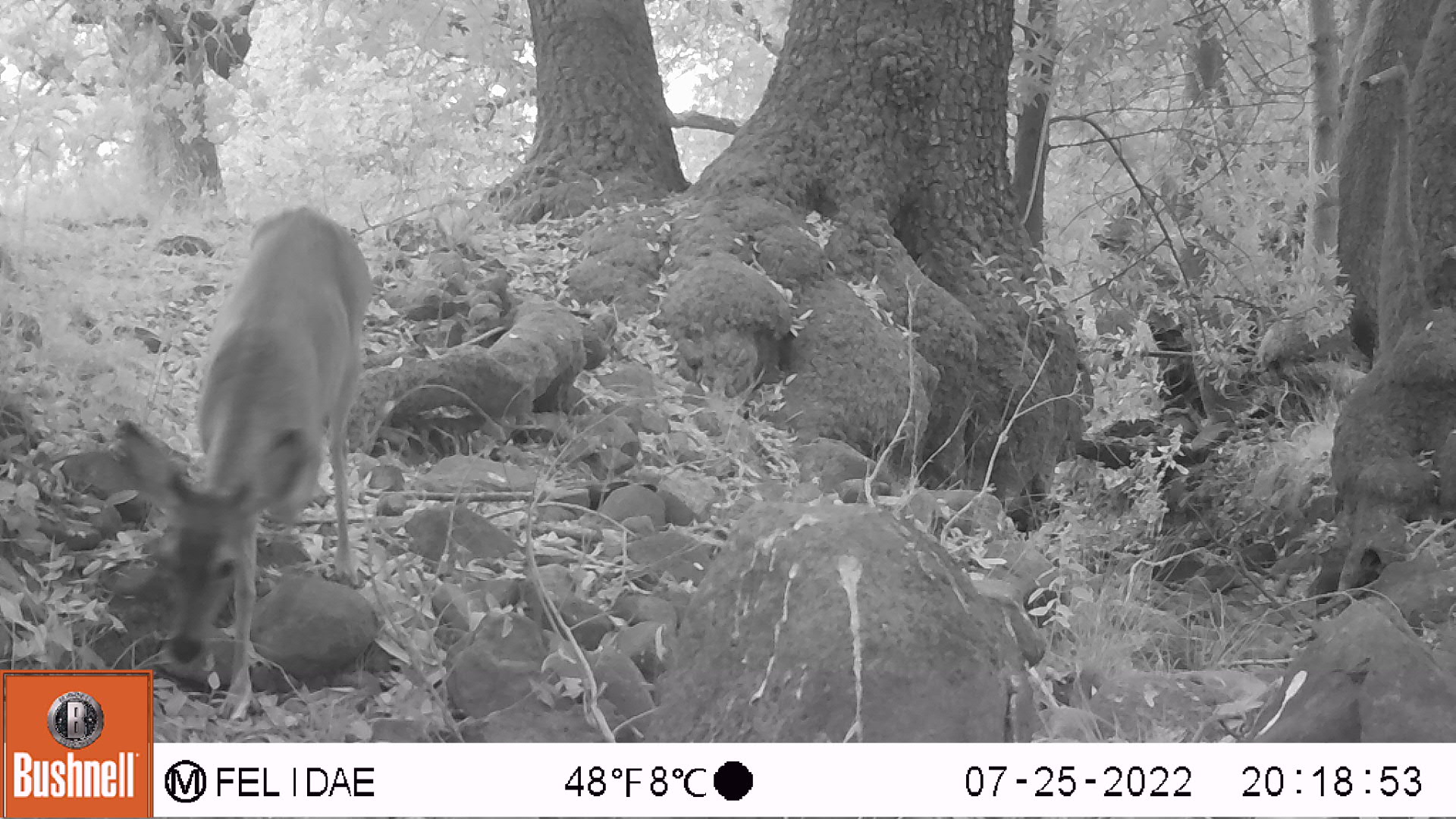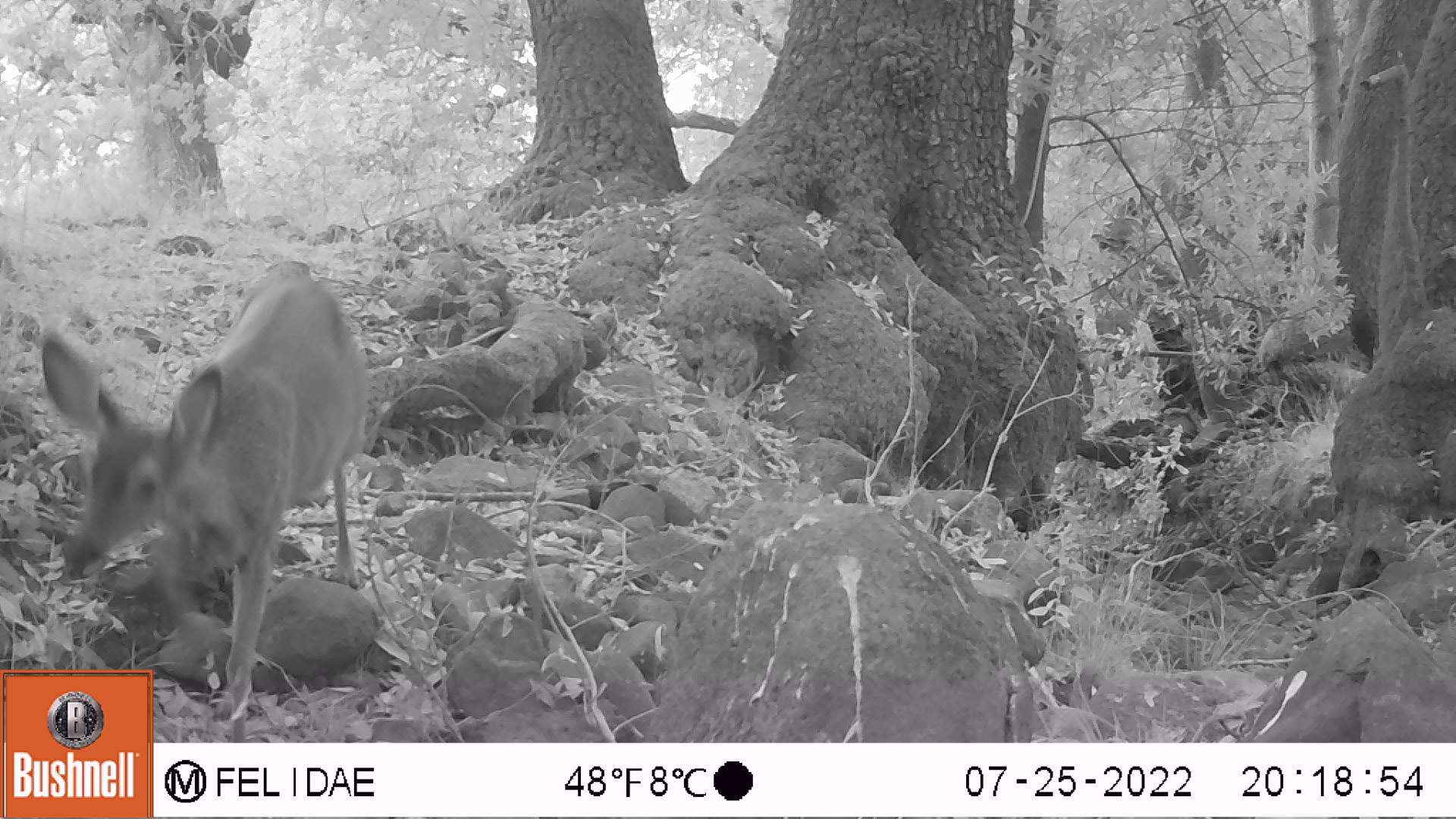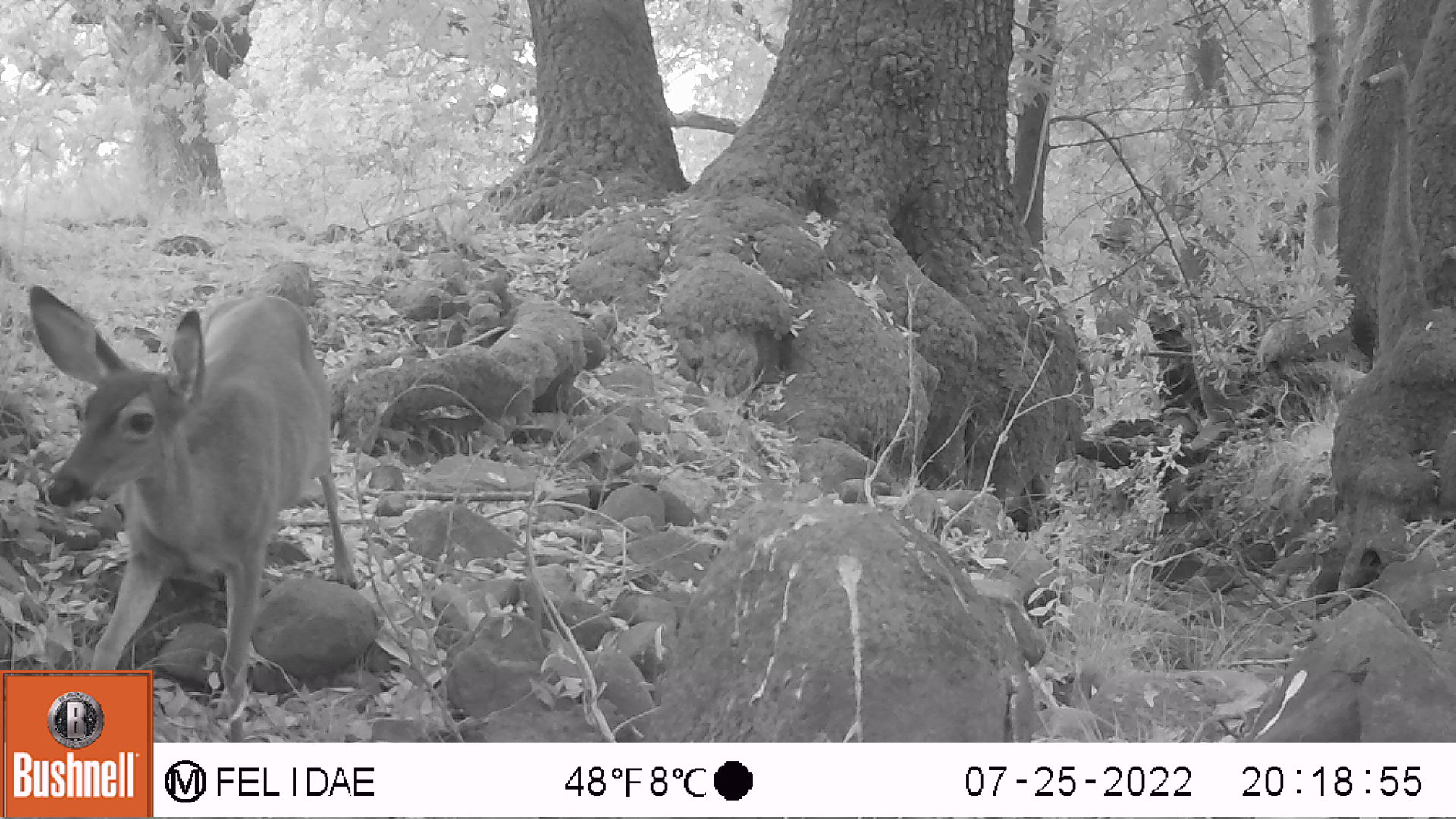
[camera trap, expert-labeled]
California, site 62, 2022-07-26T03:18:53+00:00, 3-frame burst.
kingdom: Animalia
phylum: Chordata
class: Mammalia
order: Artiodactyla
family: Cervidae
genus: Odocoileus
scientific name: Odocoileus hemionus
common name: mule deer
Mule deer (Odocoileus hemionus).